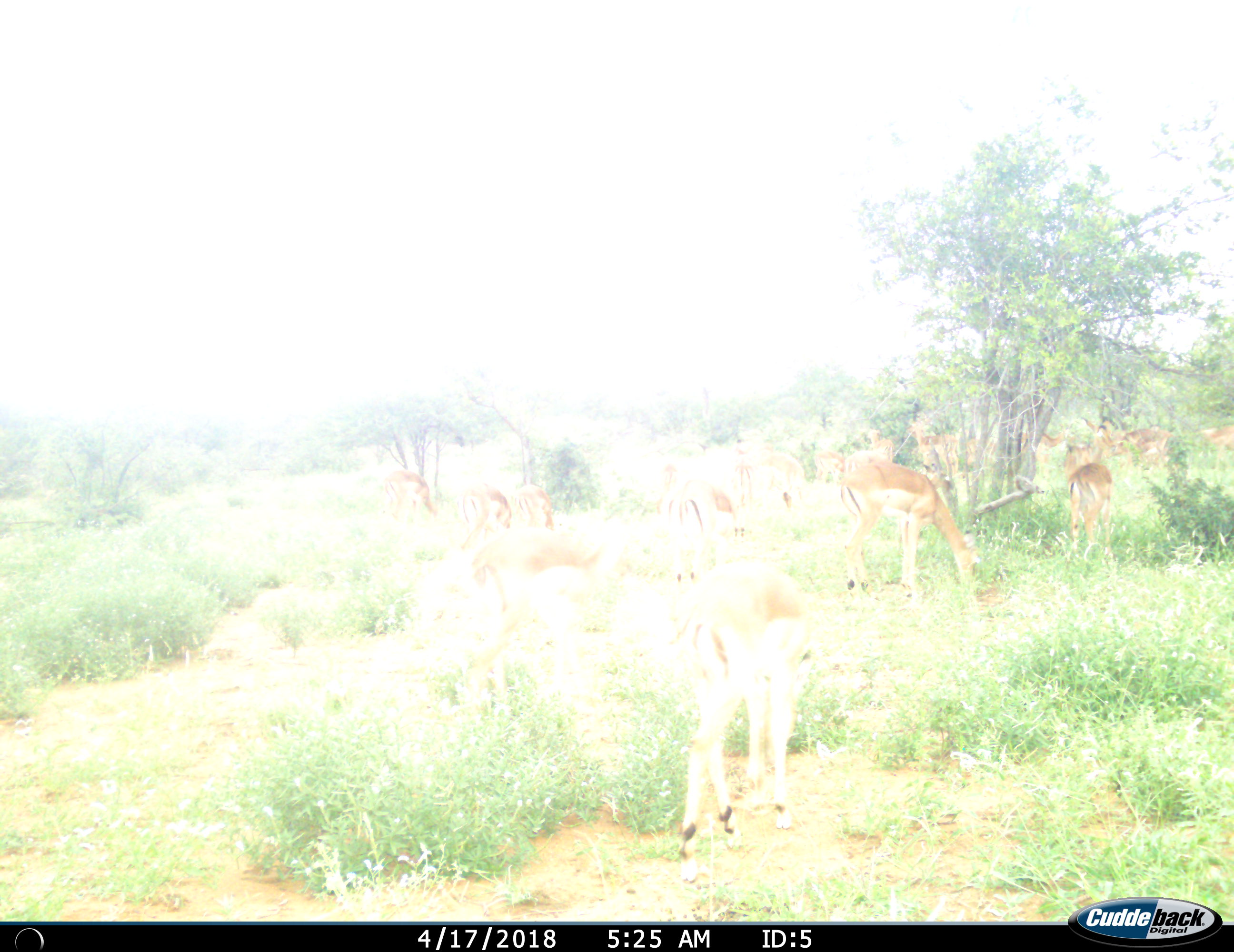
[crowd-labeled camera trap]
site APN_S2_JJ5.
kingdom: Animalia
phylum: Chordata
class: Mammalia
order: Artiodactyla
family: Bovidae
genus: Aepyceros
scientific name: Aepyceros melampus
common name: impala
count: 11-50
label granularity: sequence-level